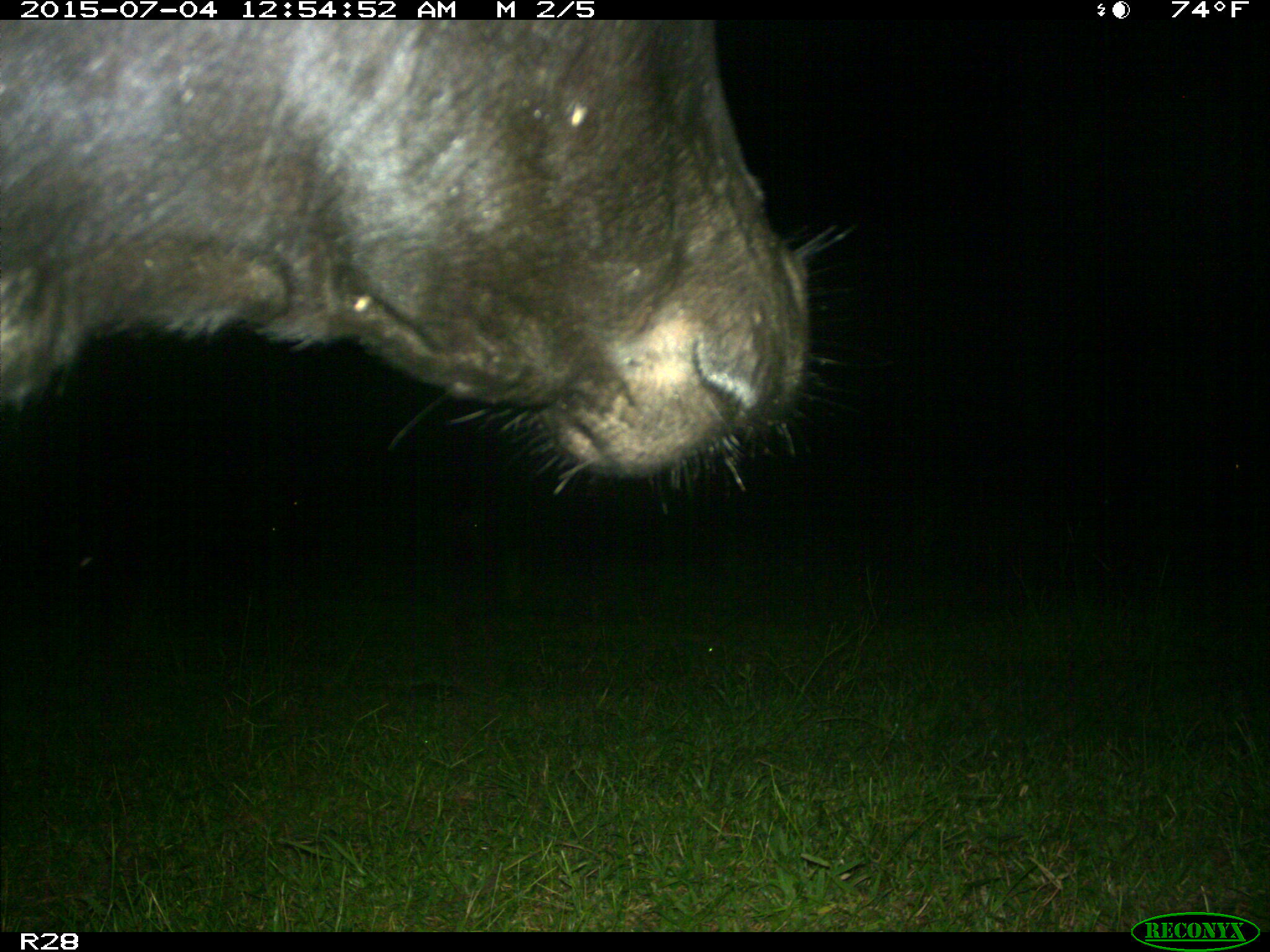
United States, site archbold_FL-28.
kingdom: Animalia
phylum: Chordata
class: Mammalia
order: Artiodactyla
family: Bovidae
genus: Bos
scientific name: Bos taurus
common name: domestic cow